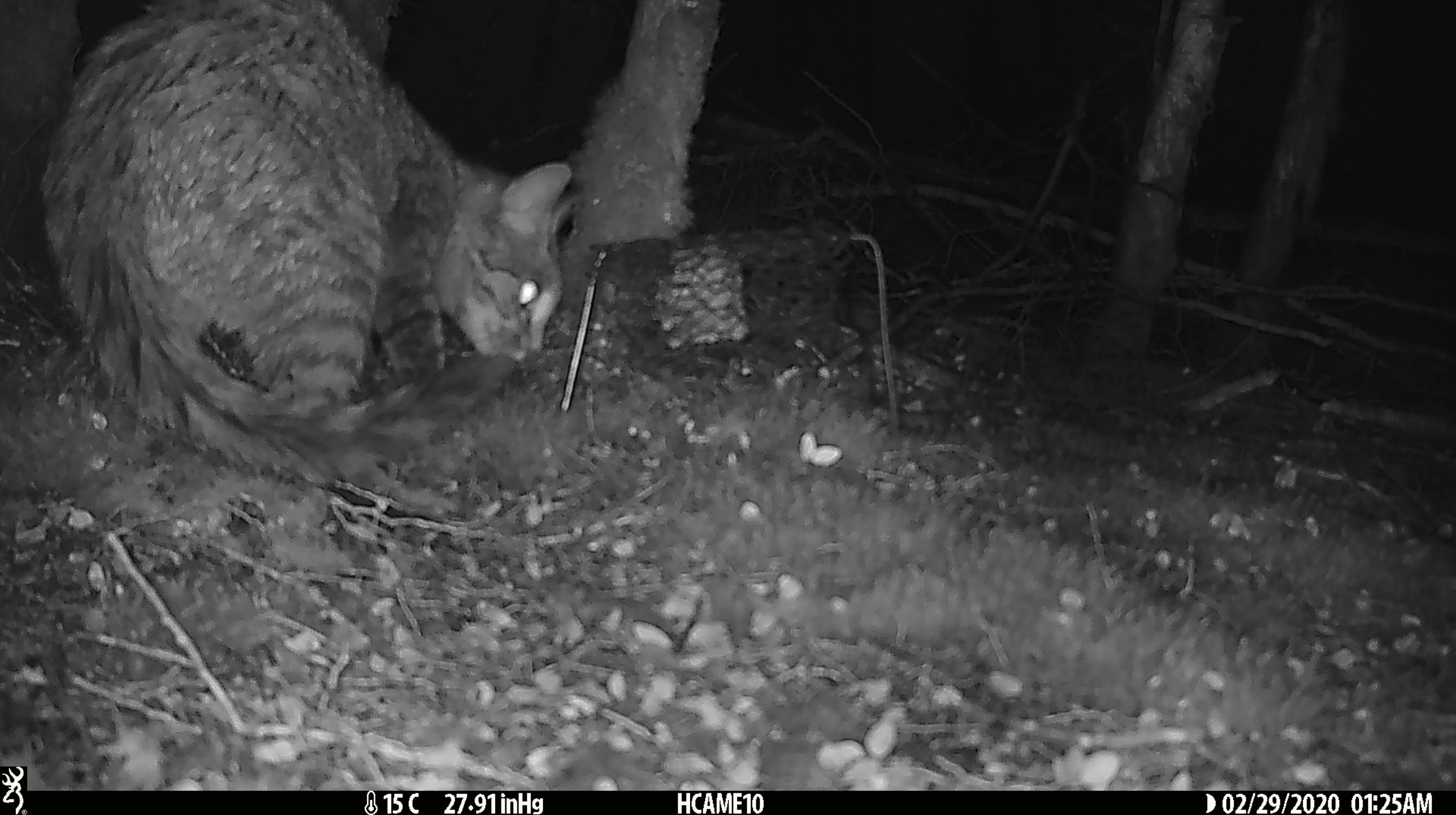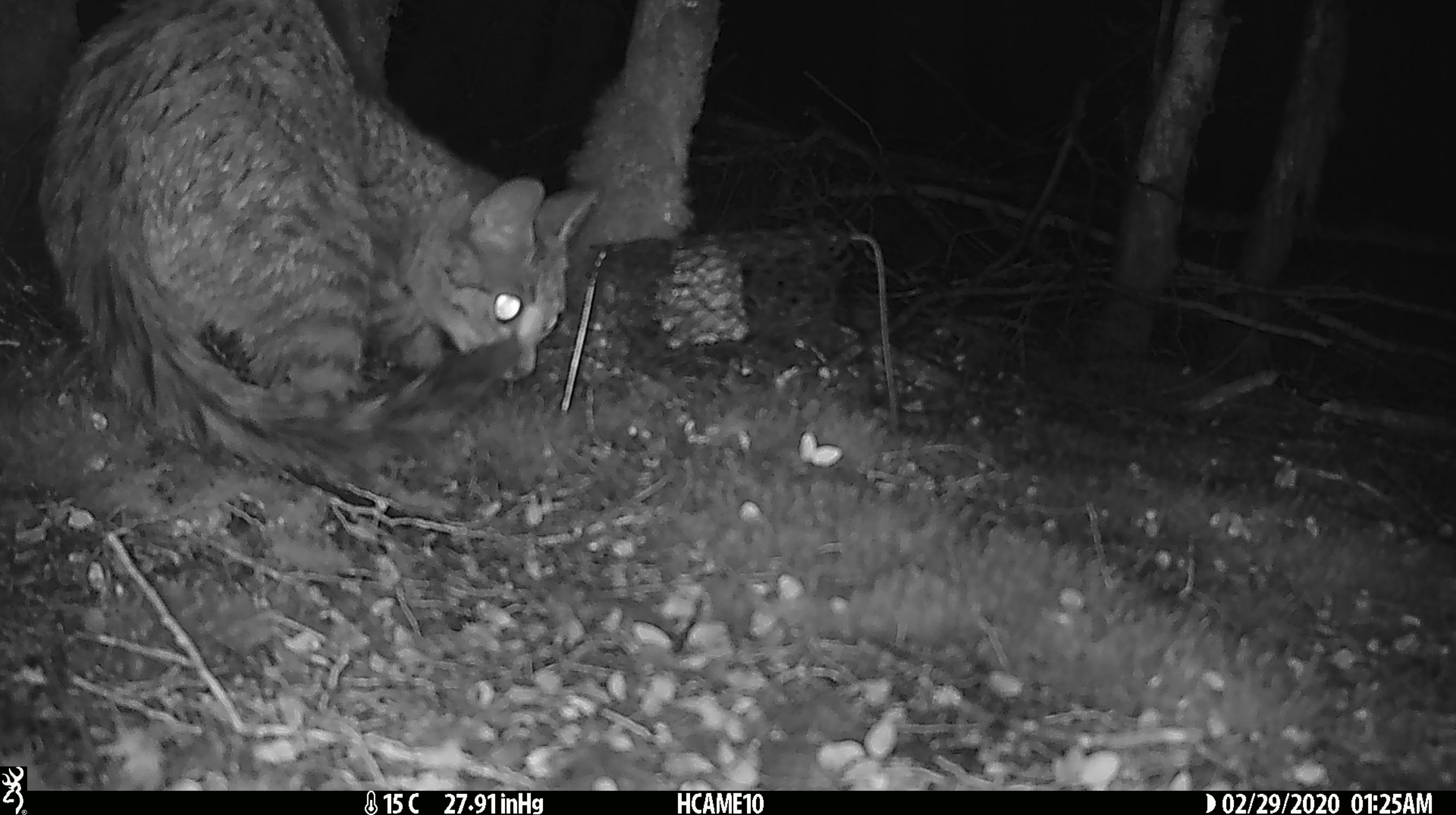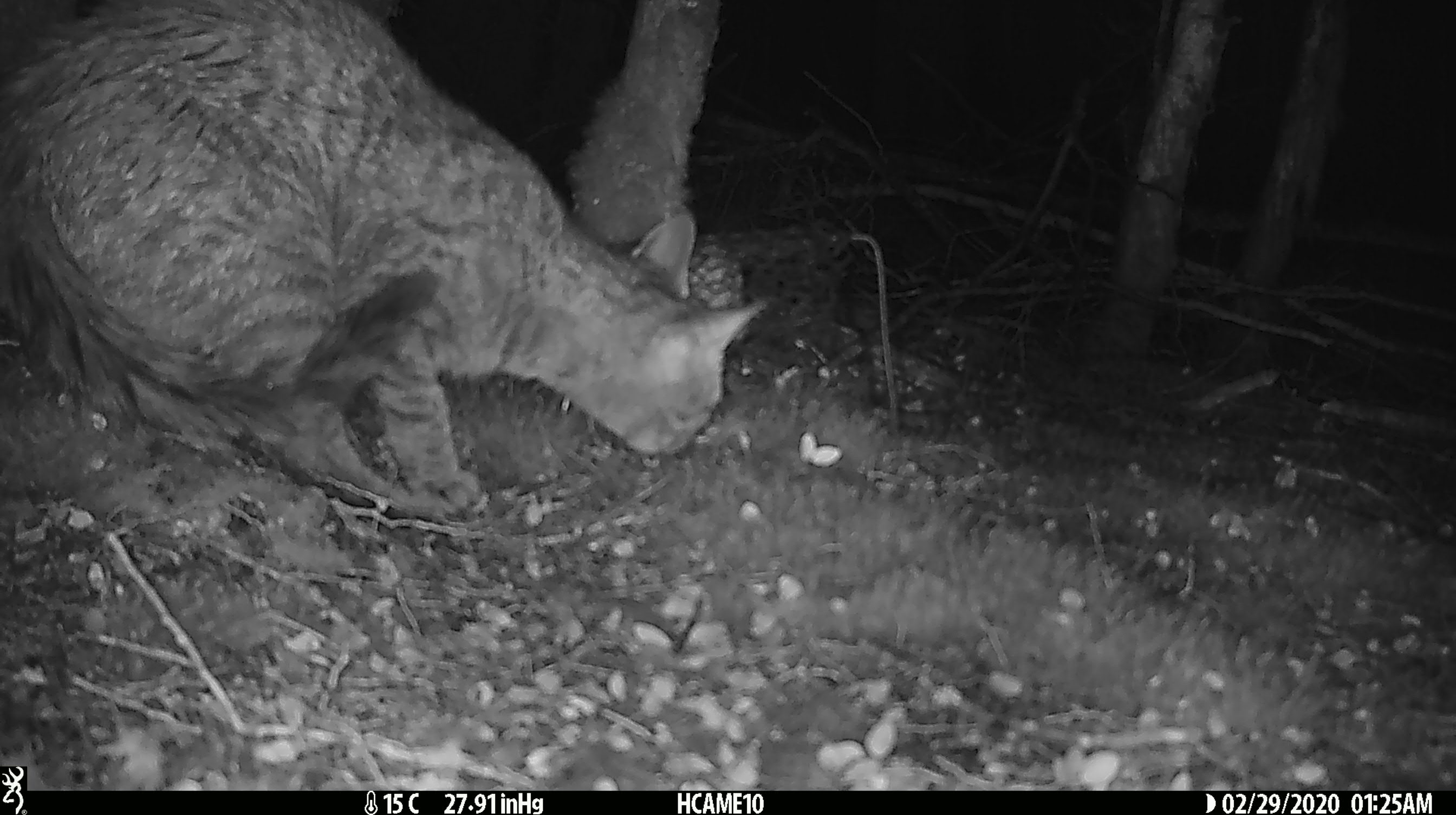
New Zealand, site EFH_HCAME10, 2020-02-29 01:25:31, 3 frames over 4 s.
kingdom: Animalia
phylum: Chordata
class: Mammalia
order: Carnivora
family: Felidae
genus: Felis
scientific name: Felis catus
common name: domestic cat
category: cat